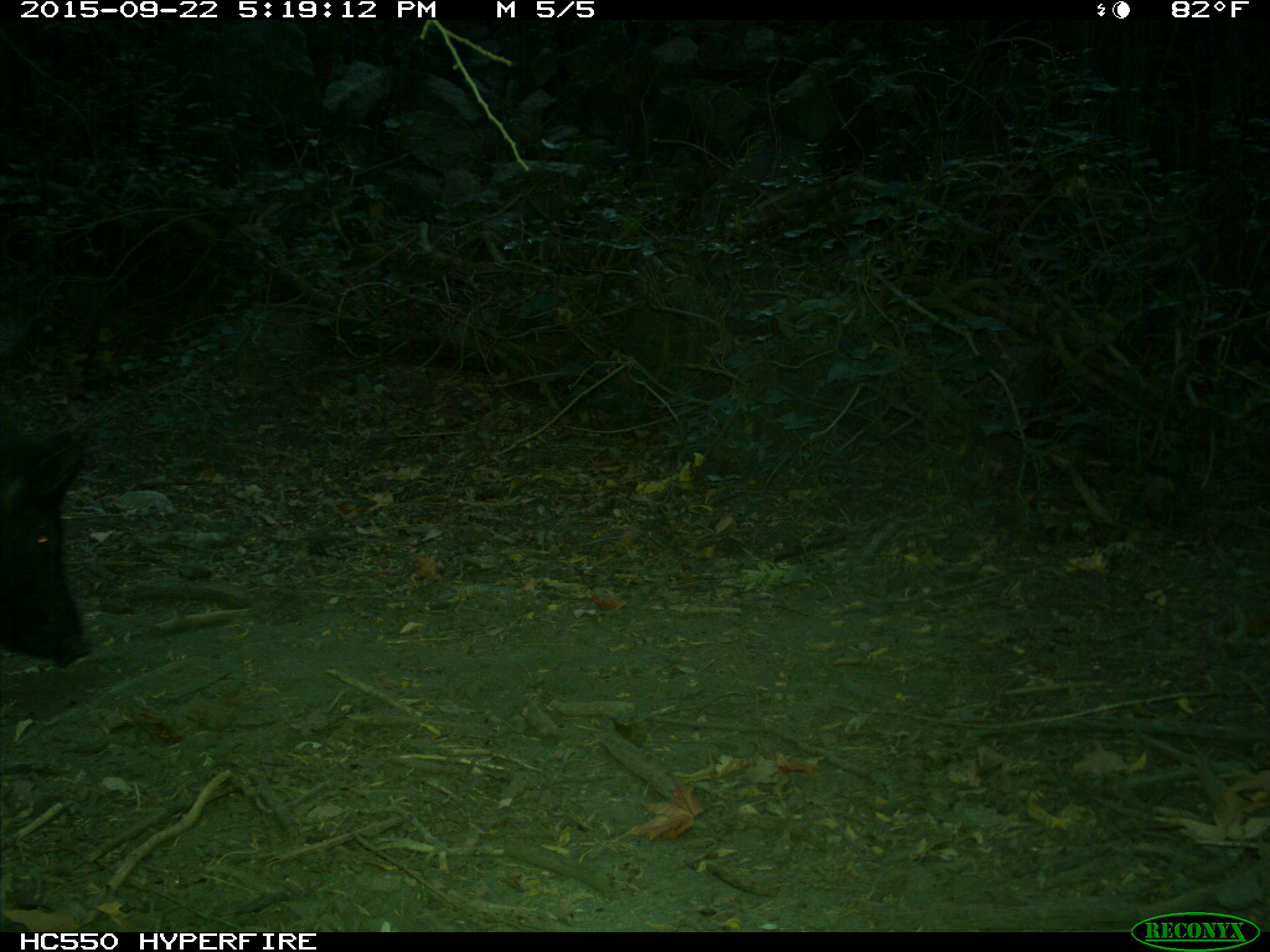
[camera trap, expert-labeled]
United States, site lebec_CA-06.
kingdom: Animalia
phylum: Chordata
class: Mammalia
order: Artiodactyla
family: Suidae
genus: Sus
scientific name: Sus scrofa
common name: wild boar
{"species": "Sus scrofa (wild boar)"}